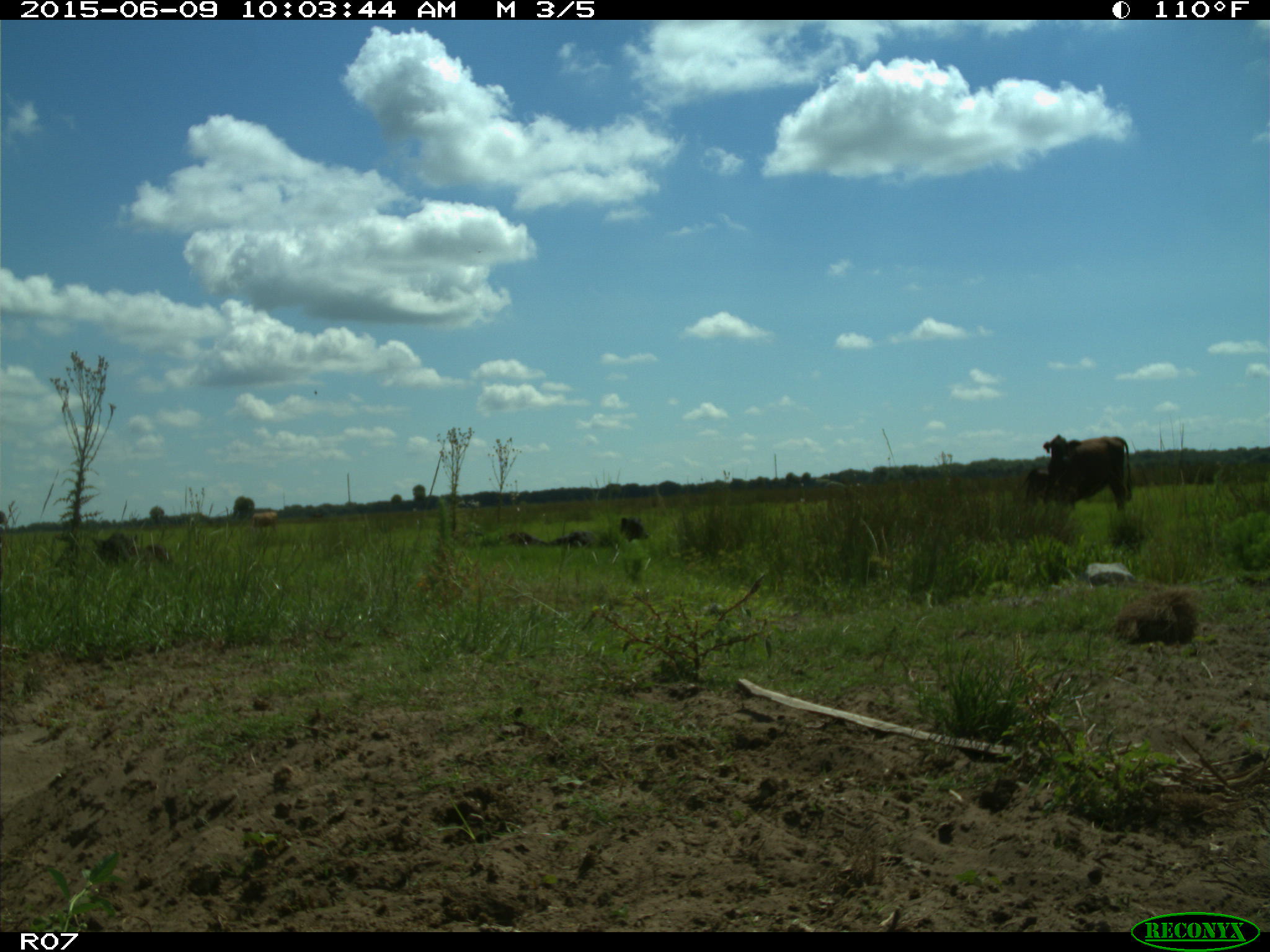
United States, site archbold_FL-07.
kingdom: Animalia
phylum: Chordata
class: Mammalia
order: Artiodactyla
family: Bovidae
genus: Bos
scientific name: Bos taurus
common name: domestic cow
Bos taurus (domestic cow).